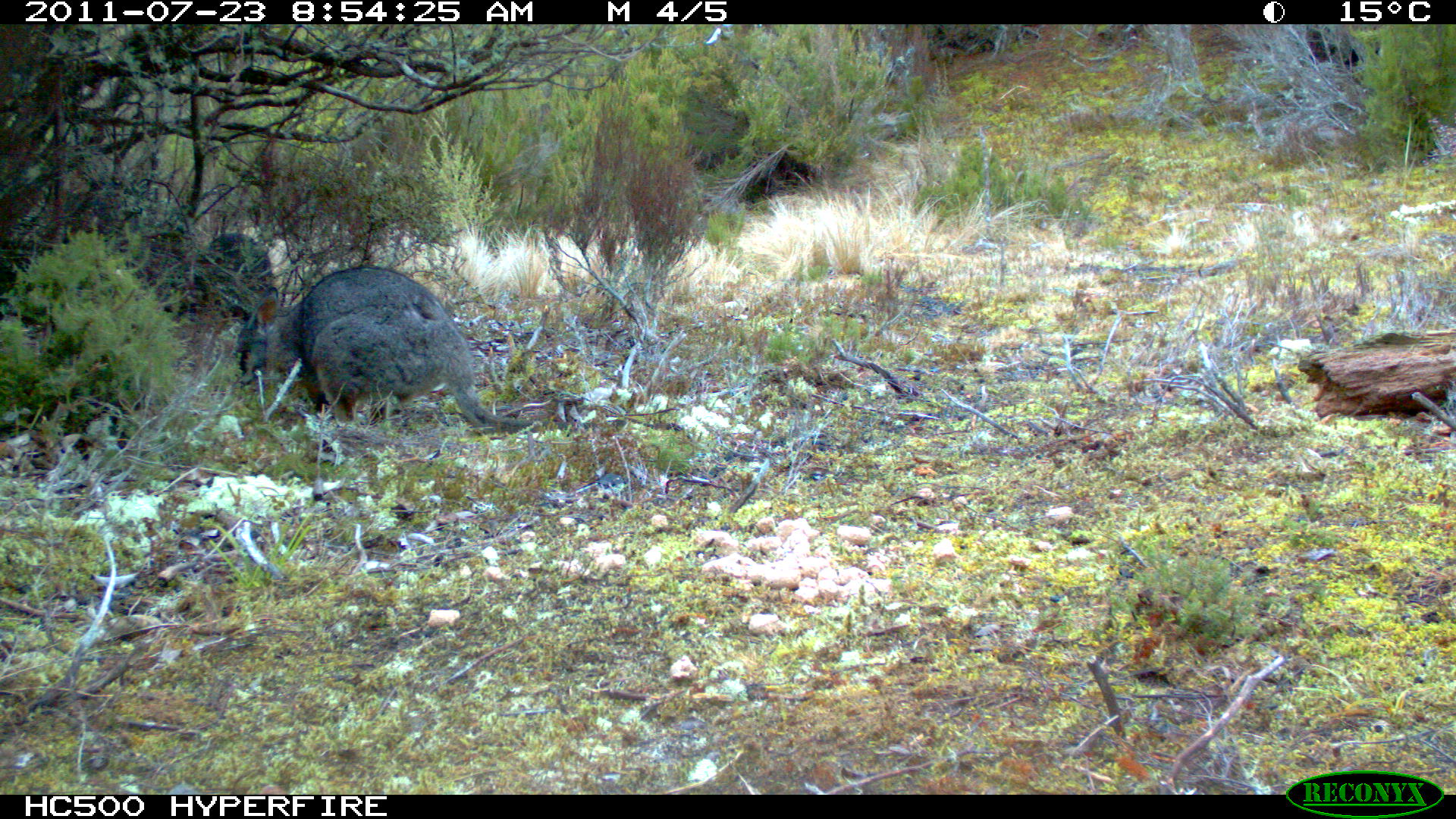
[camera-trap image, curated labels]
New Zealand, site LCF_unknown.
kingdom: Animalia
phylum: Chordata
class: Mammalia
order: Diprotodontia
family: Macropodidae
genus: Notamacropus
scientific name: Notamacropus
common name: wallaby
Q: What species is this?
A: Wallaby (Notamacropus).